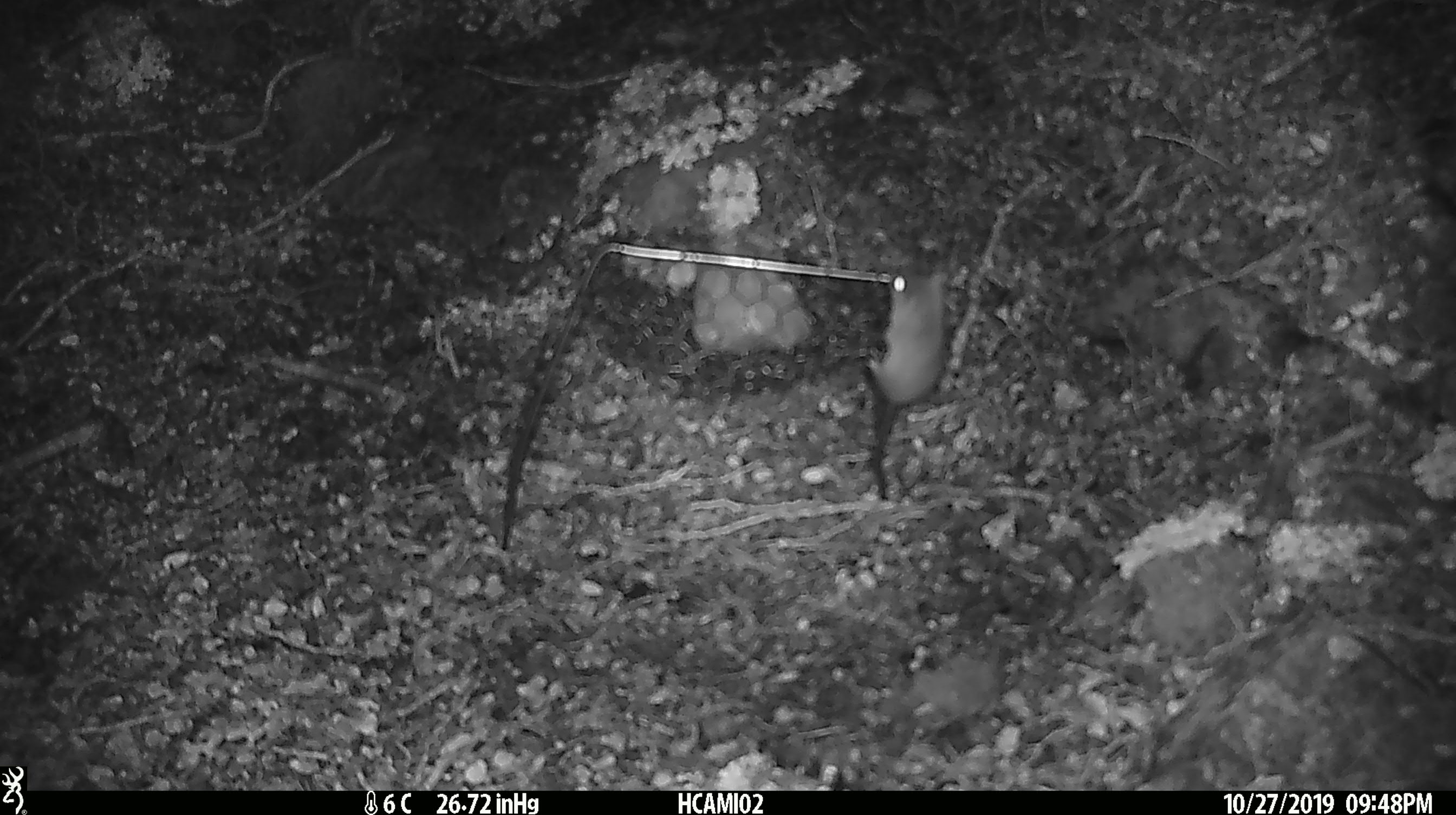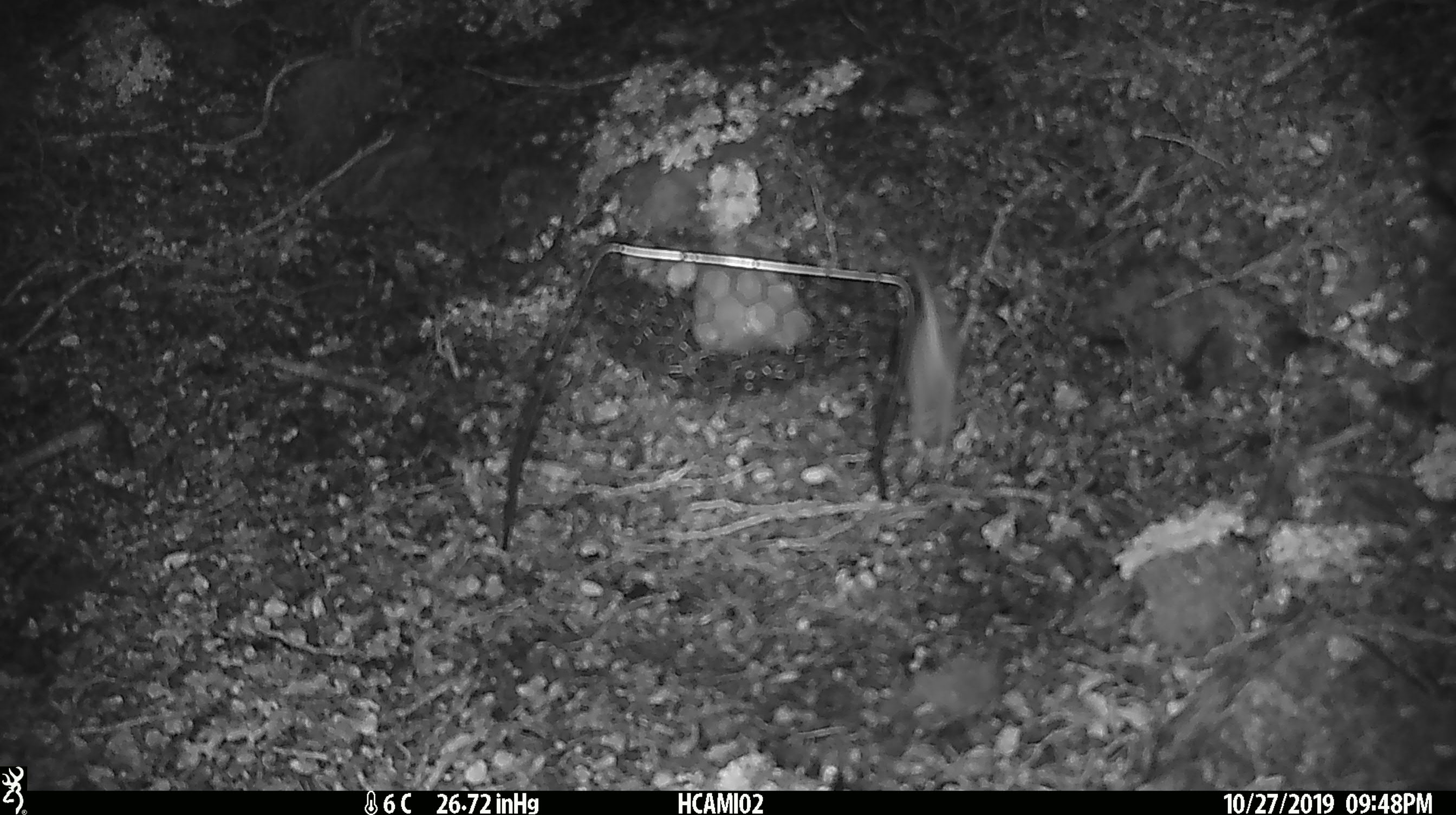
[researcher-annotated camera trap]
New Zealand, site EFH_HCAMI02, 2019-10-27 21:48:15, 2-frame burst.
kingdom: Animalia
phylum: Chordata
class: Mammalia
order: Rodentia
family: Muridae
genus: Mus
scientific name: Mus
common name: mouse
Mouse (Mus).